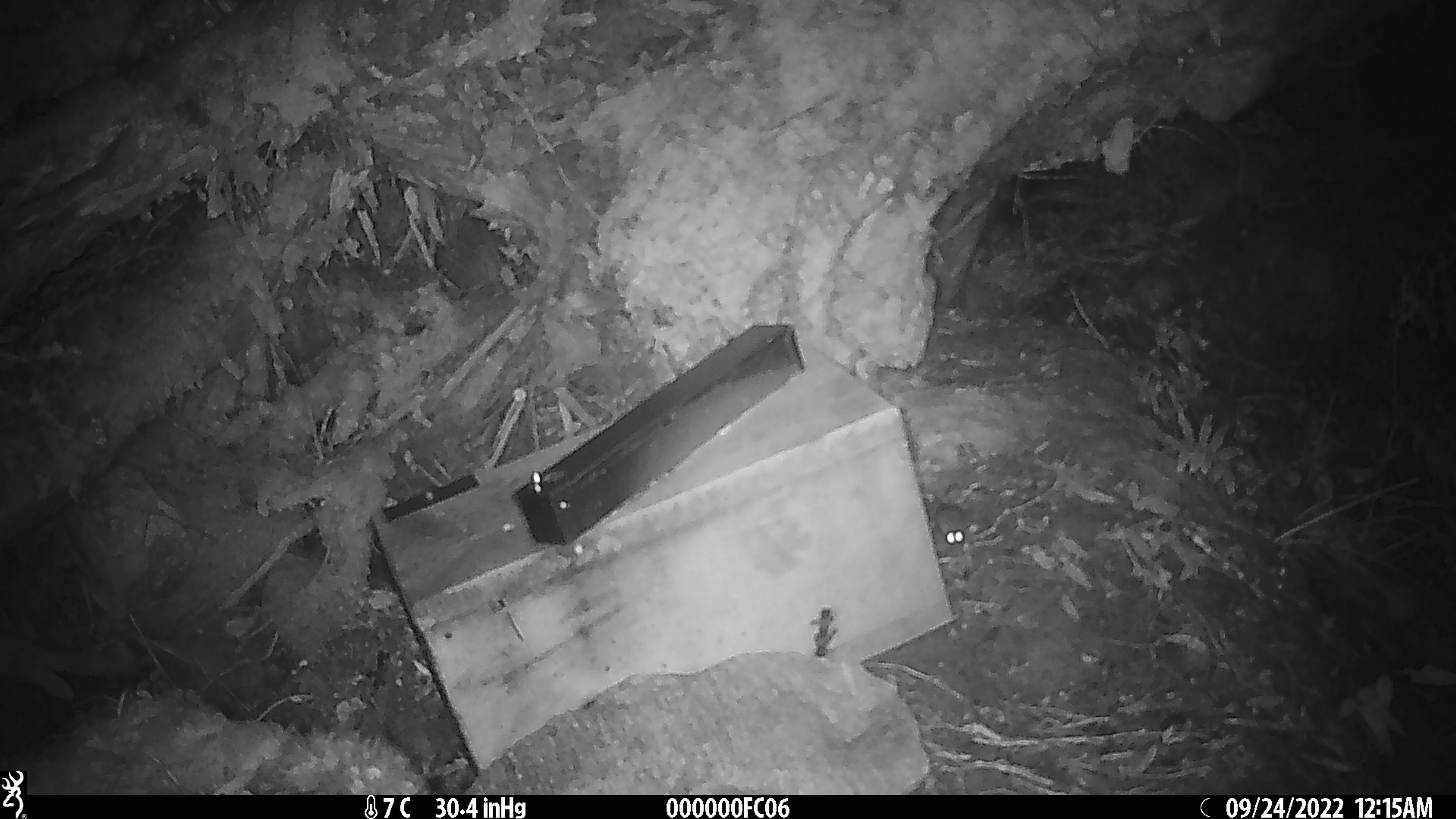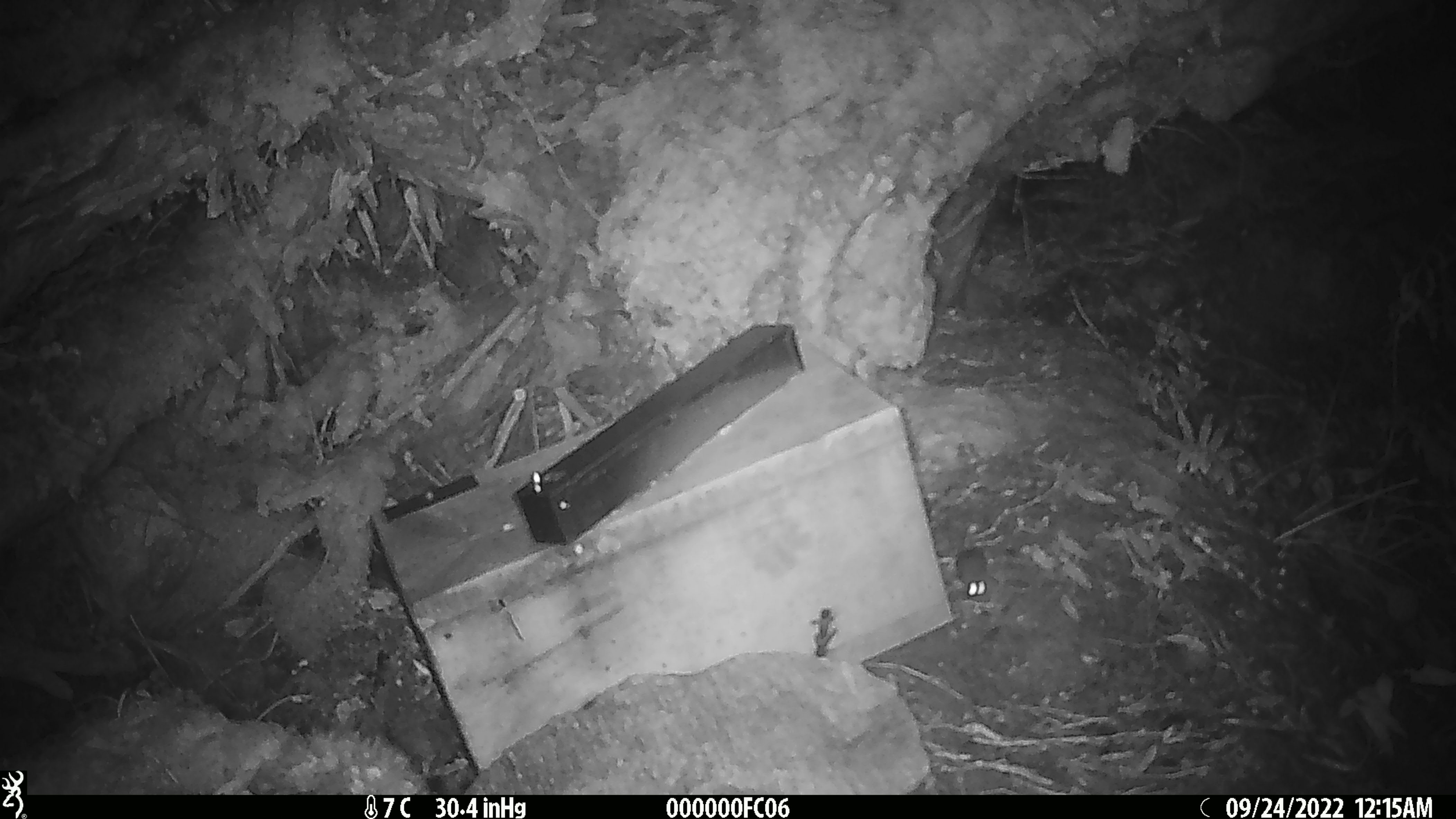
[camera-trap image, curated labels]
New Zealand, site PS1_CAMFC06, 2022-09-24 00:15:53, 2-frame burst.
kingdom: Animalia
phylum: Chordata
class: Mammalia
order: Rodentia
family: Muridae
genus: Mus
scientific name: Mus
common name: mouse